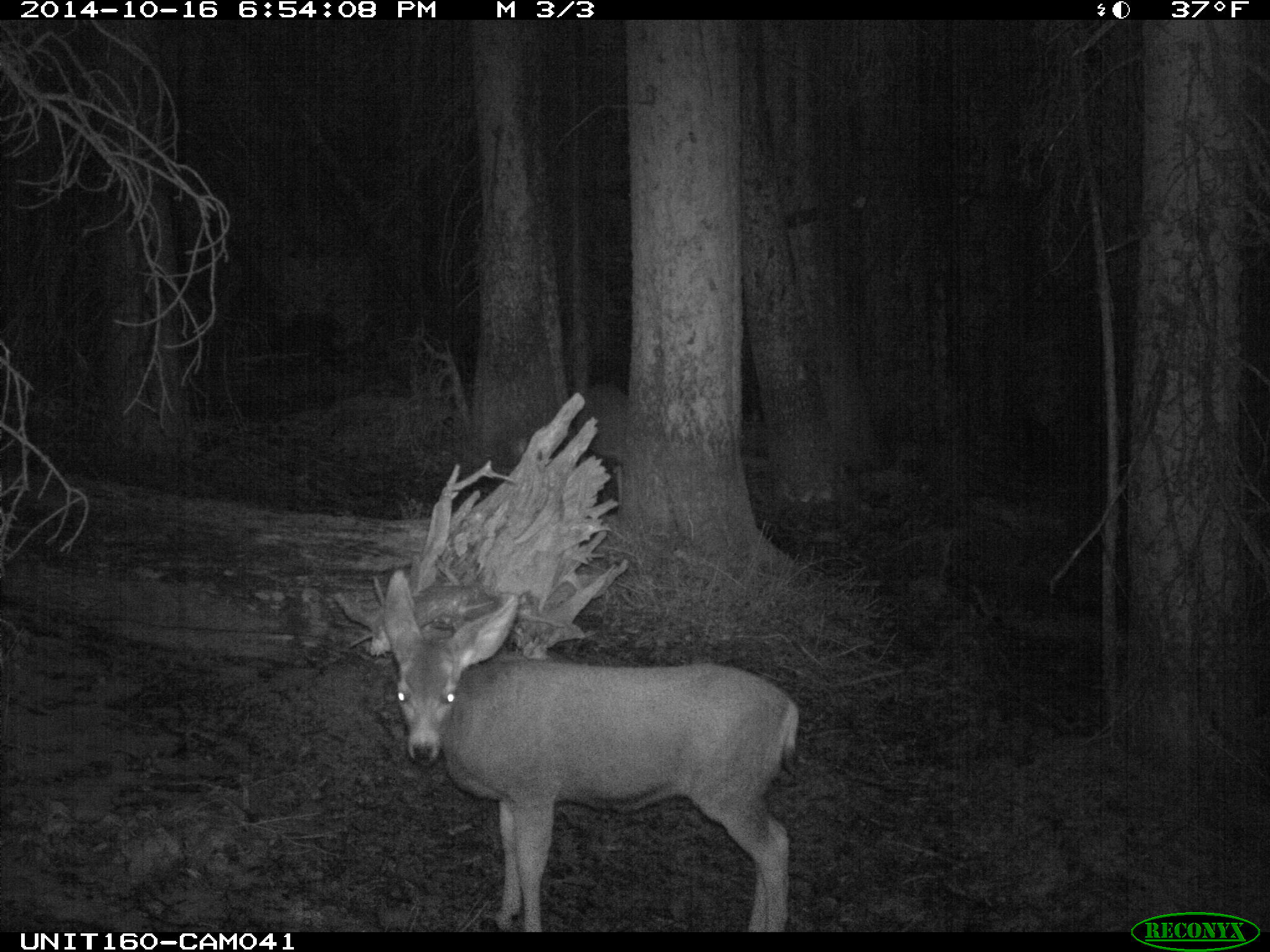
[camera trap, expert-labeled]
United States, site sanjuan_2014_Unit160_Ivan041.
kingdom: Animalia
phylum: Chordata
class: Mammalia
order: Artiodactyla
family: Cervidae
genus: Odocoileus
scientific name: Odocoileus hemionus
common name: mule deer